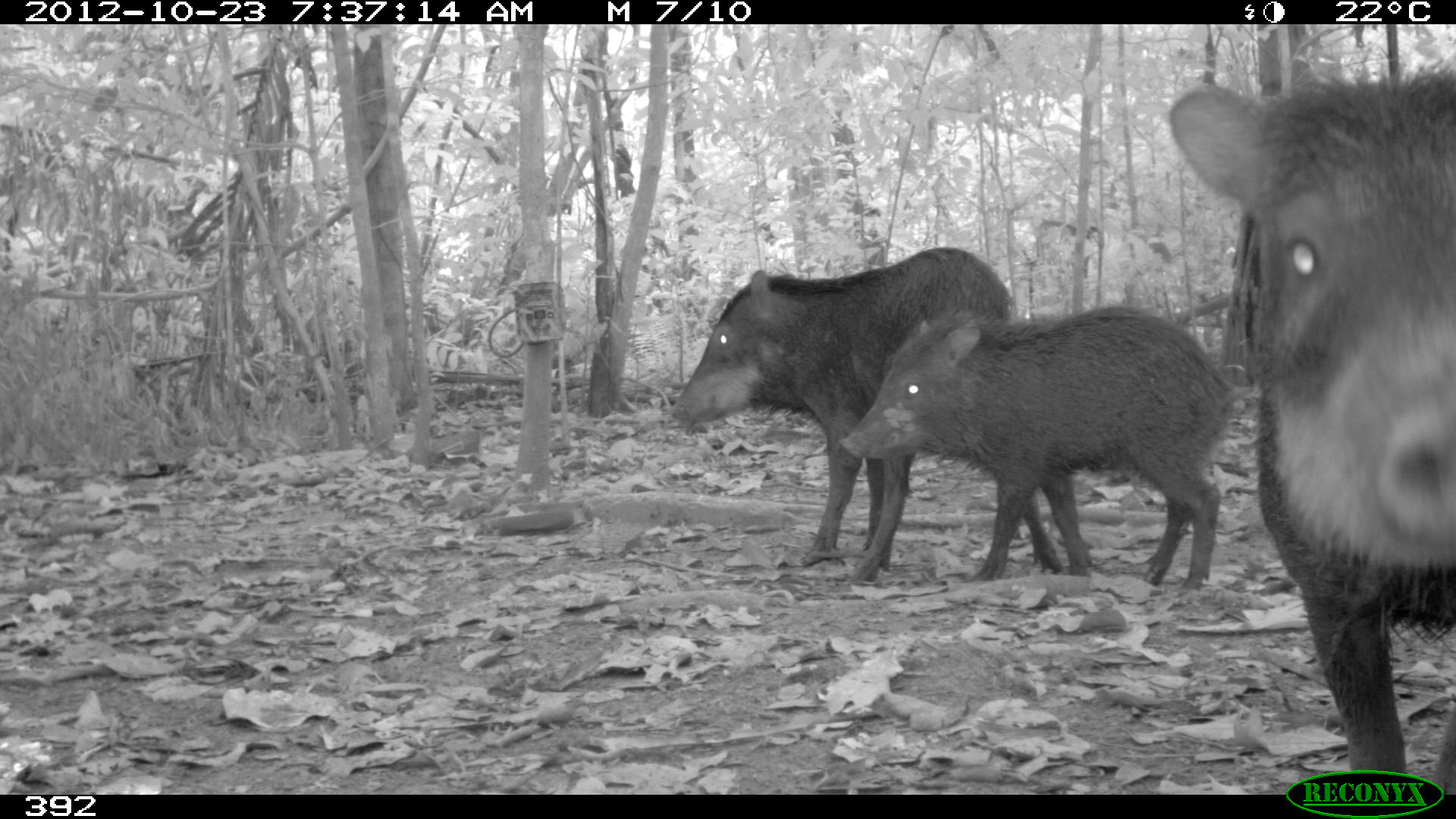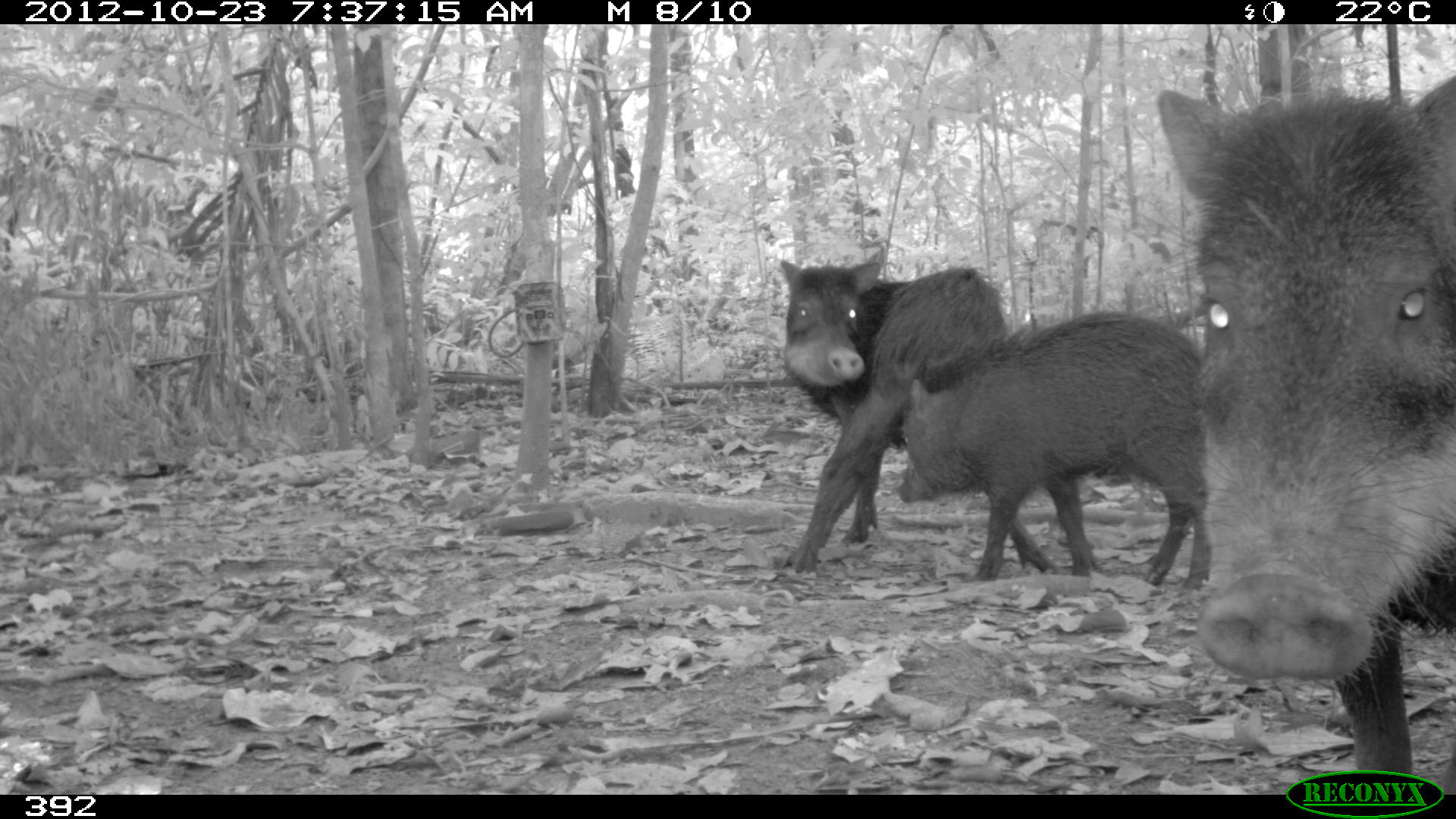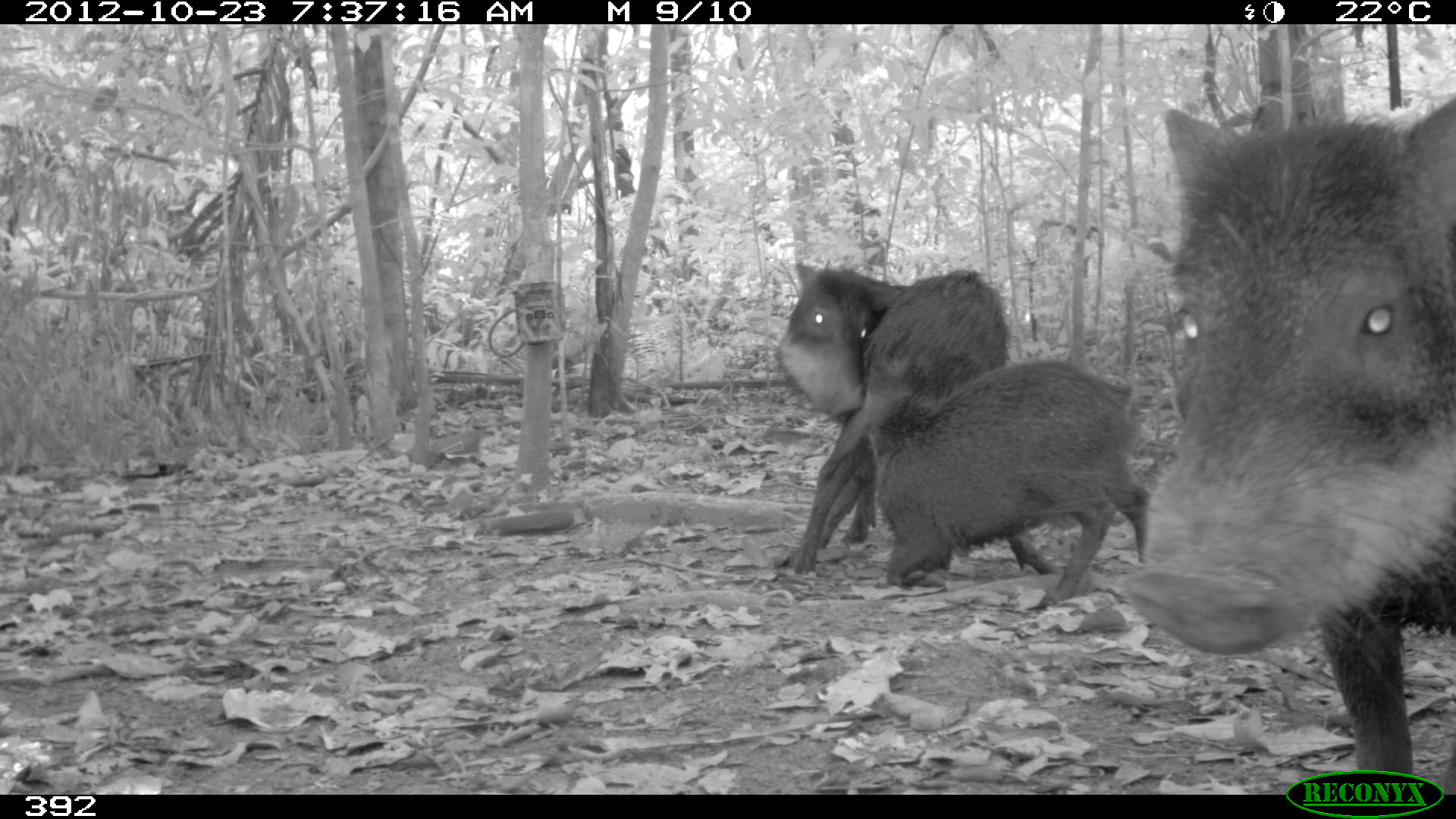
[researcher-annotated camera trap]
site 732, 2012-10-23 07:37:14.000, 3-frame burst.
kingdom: Animalia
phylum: Chordata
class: Mammalia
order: Artiodactyla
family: Tayassuidae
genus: Tayassu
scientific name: Tayassu pecari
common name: white-lipped peccary